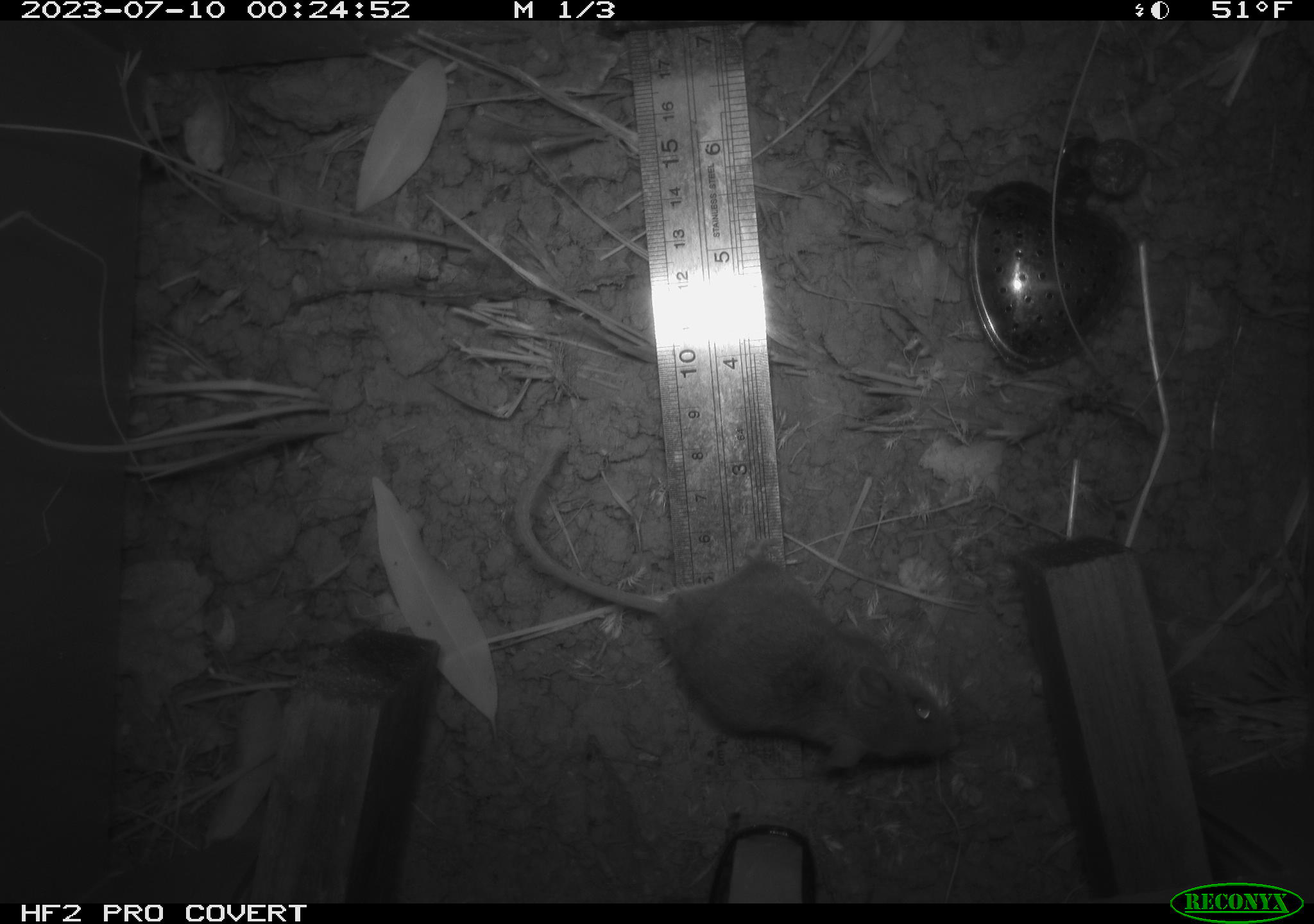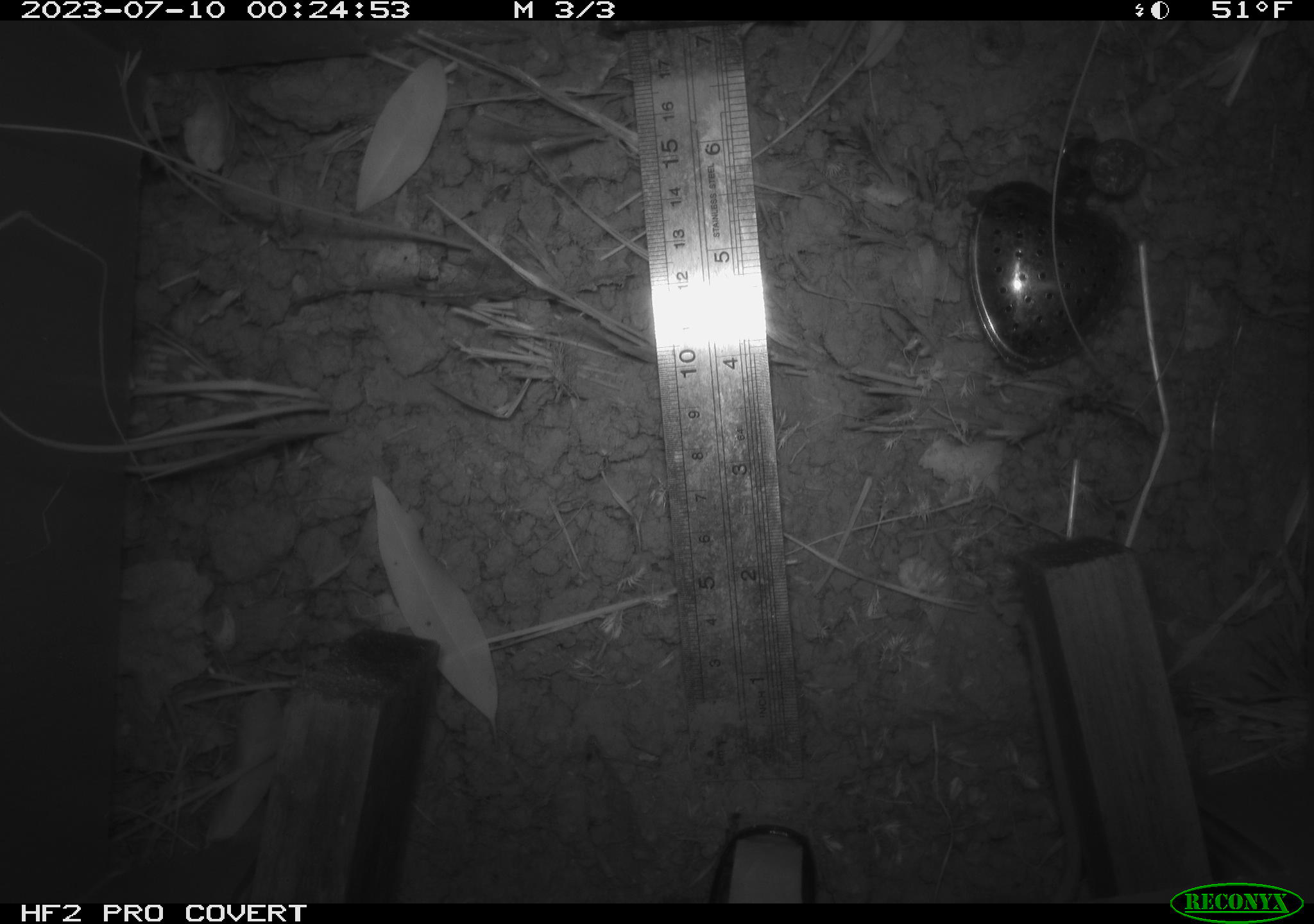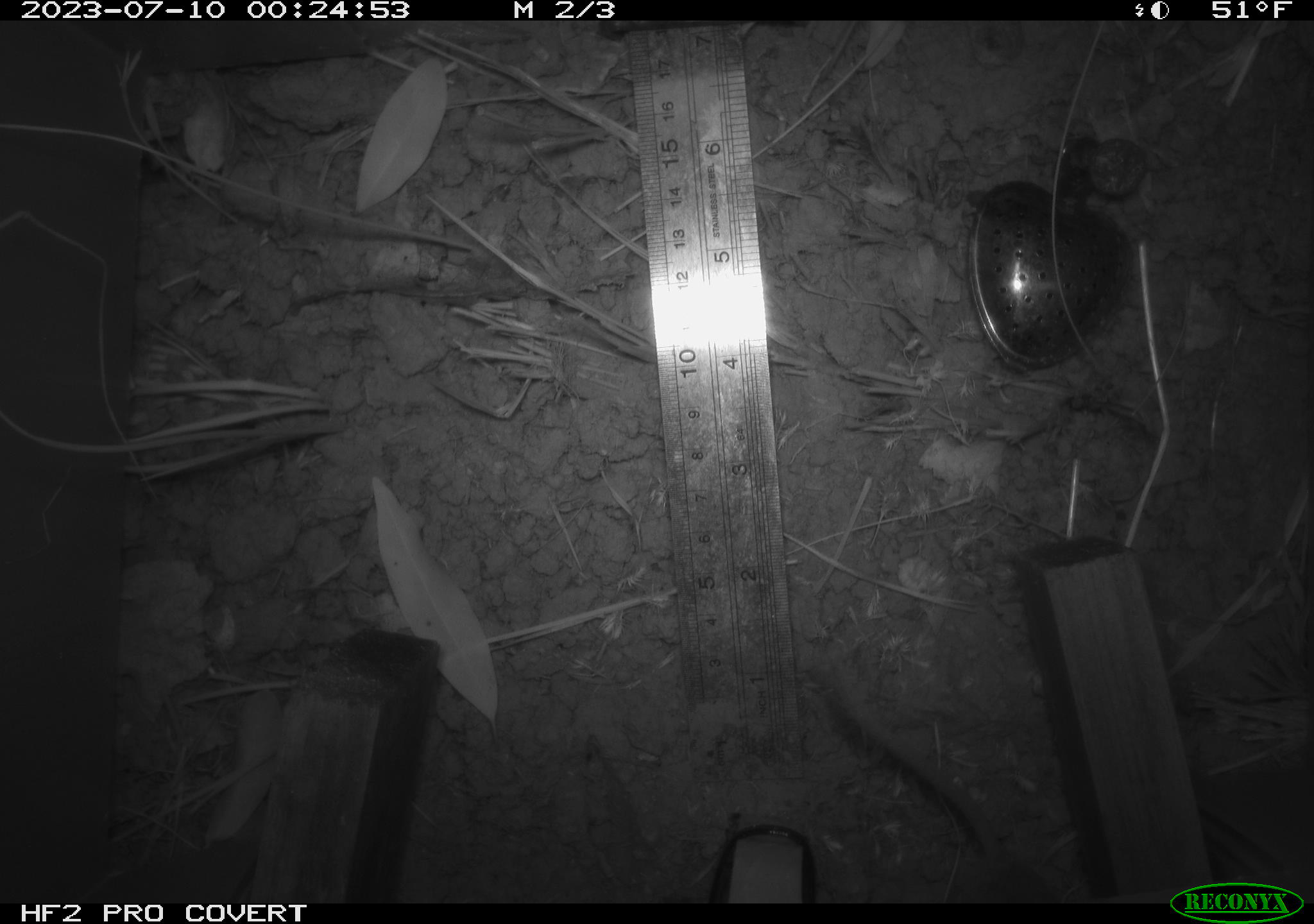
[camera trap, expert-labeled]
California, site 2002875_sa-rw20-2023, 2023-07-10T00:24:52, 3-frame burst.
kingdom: Animalia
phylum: Chordata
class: Mammalia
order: Rodentia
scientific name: Rodentia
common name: mouse species